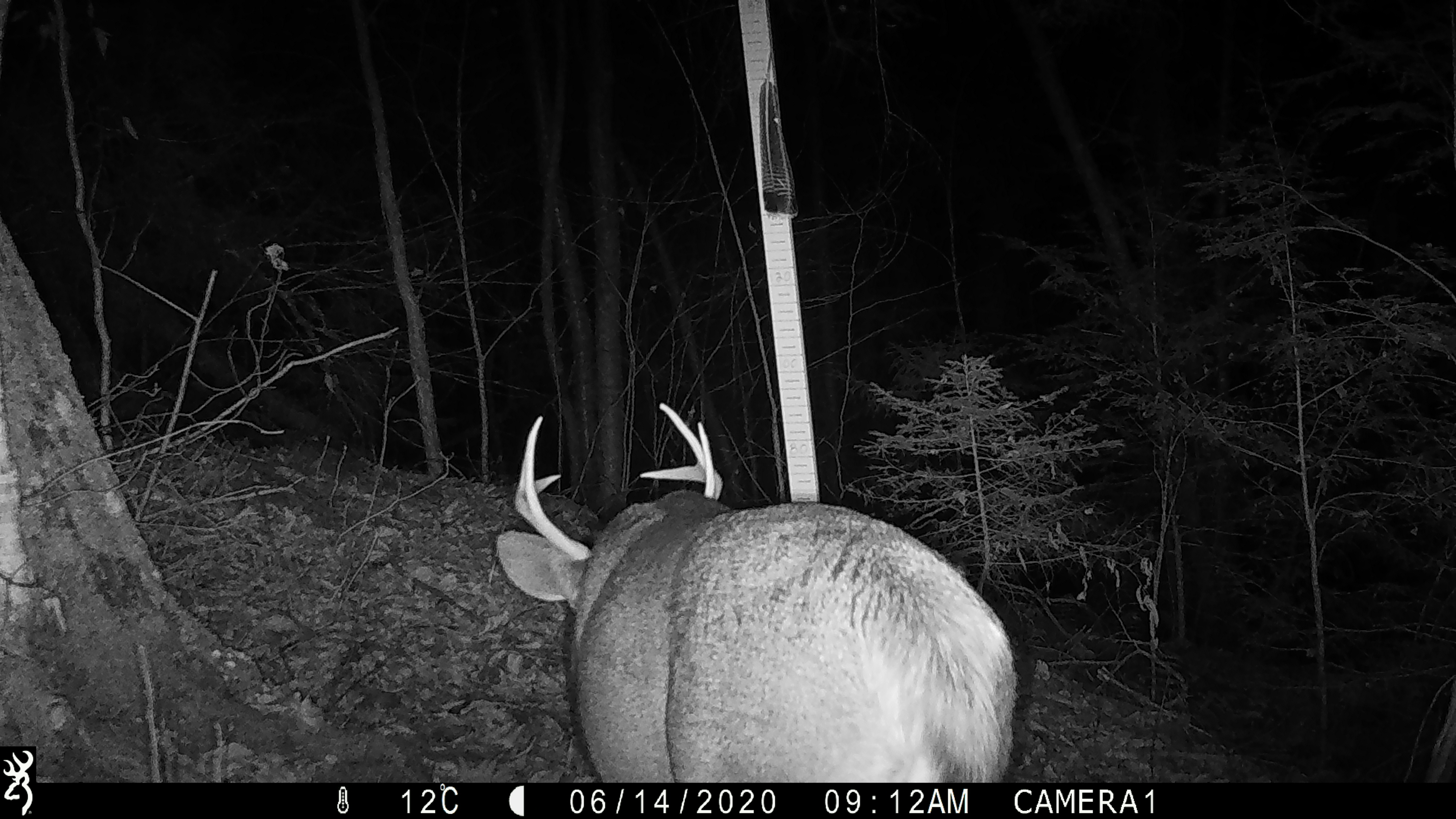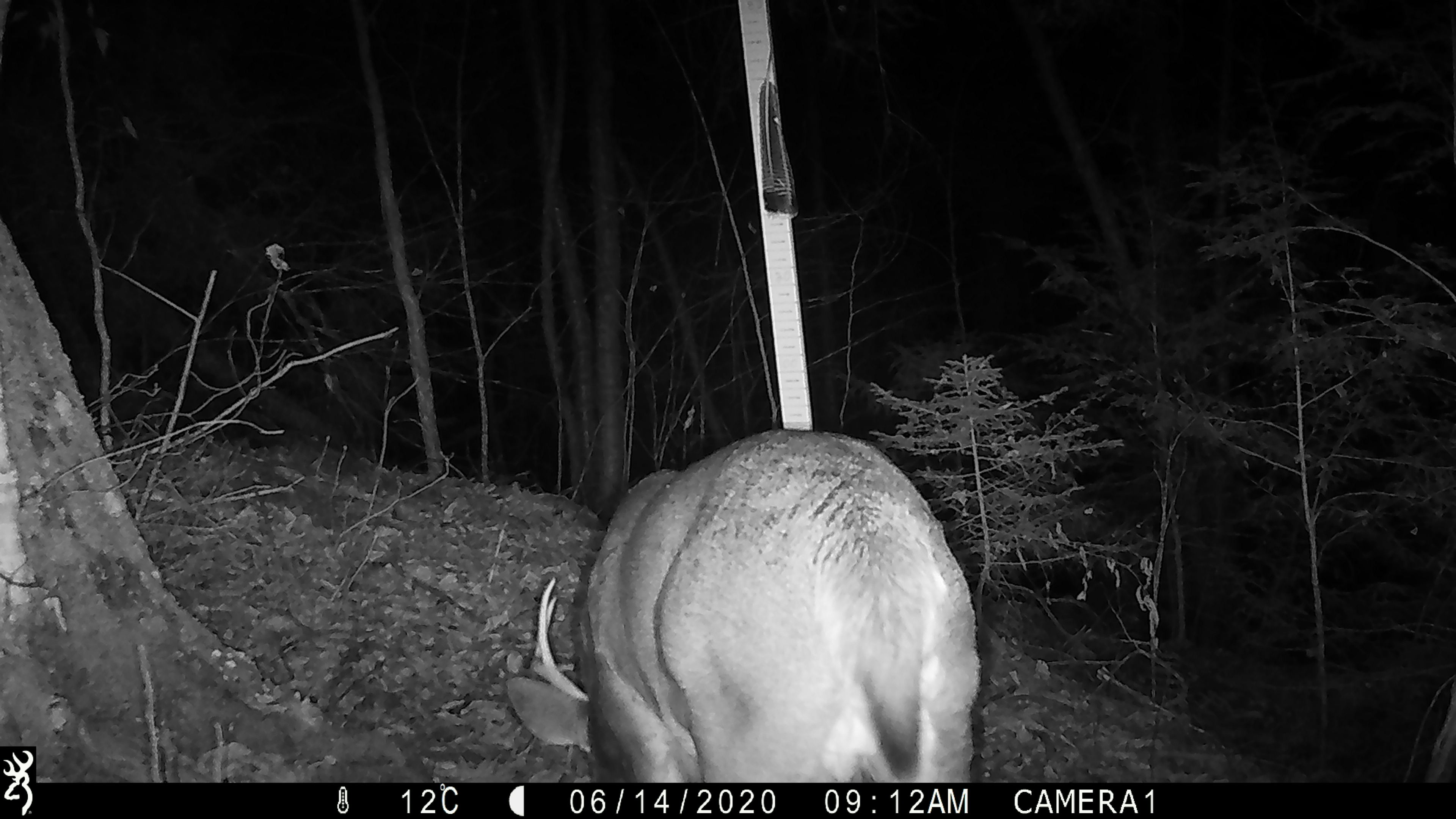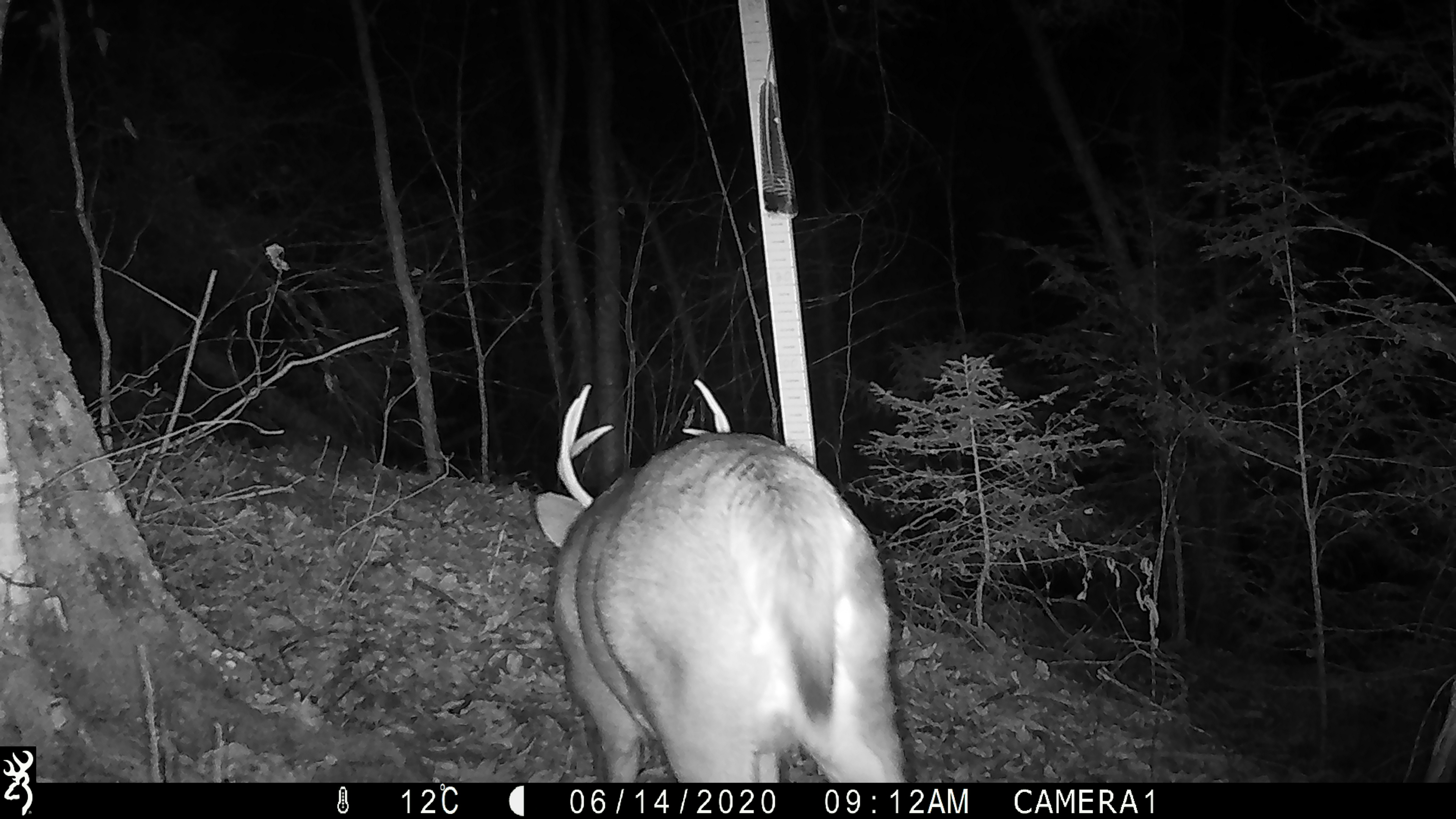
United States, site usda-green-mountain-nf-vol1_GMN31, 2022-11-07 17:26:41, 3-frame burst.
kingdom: Animalia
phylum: Chordata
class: Mammalia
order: Artiodactyla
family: Cervidae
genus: Odocoileus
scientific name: Odocoileus virginianus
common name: white-tailed deer